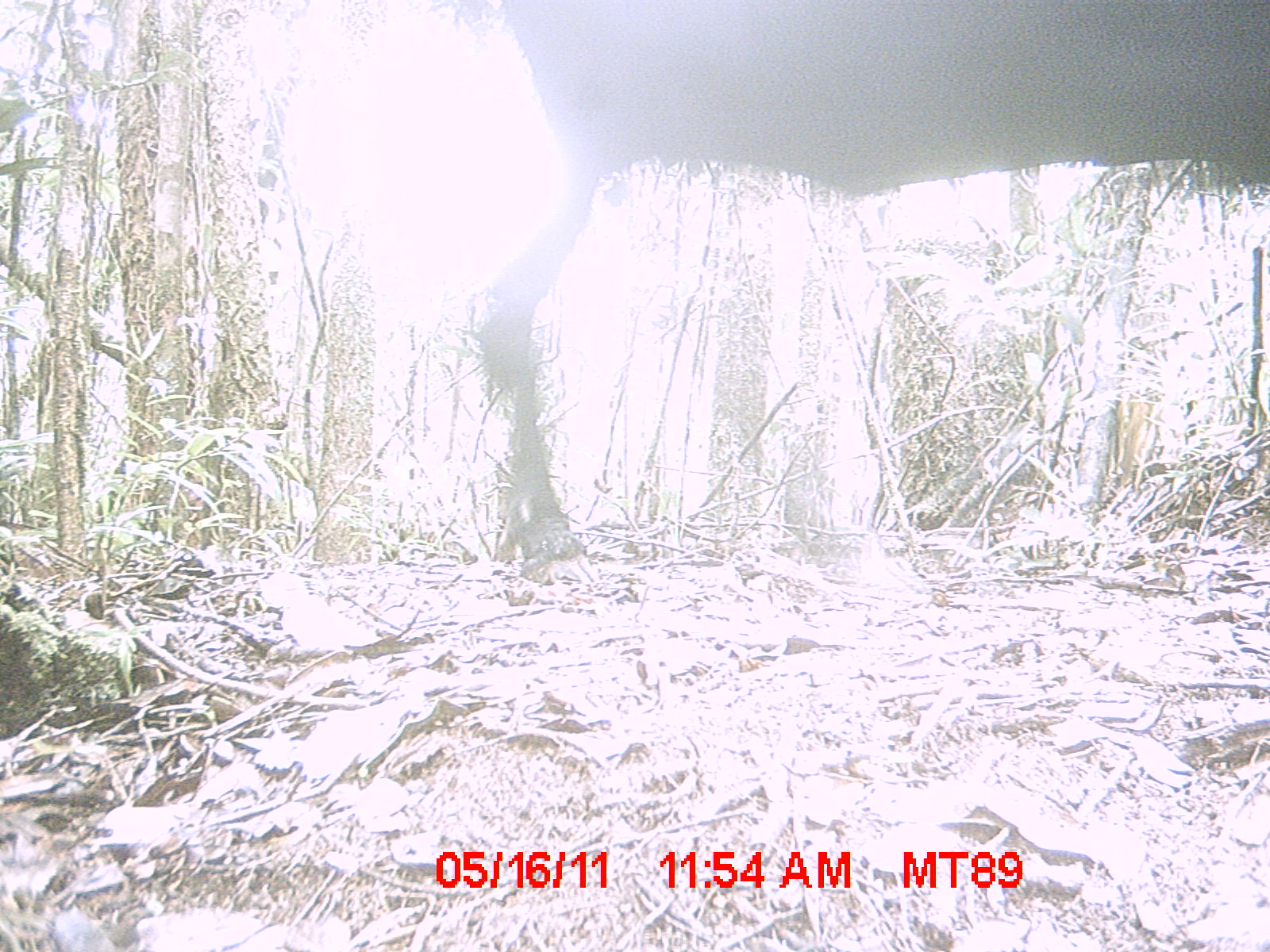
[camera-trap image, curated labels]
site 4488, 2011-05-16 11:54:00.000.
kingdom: Animalia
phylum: Chordata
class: Mammalia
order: Artiodactyla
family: Bovidae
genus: Bos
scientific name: Bos taurus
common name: domestic cattle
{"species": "Bos taurus (domestic cattle)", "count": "4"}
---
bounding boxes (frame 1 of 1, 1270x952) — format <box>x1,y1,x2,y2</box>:
bos taurus: <box>474,0,1268,579</box>